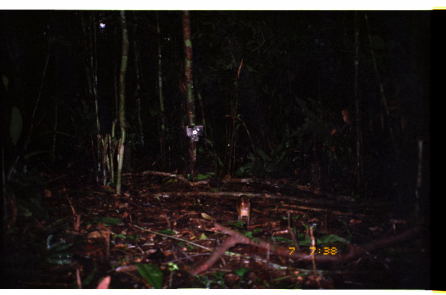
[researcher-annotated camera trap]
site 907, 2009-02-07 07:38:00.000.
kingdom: Animalia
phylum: Chordata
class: Mammalia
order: Rodentia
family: Dasyproctidae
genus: Myoprocta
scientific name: Myoprocta pratti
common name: green acouchi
Myoprocta pratti (green acouchi).